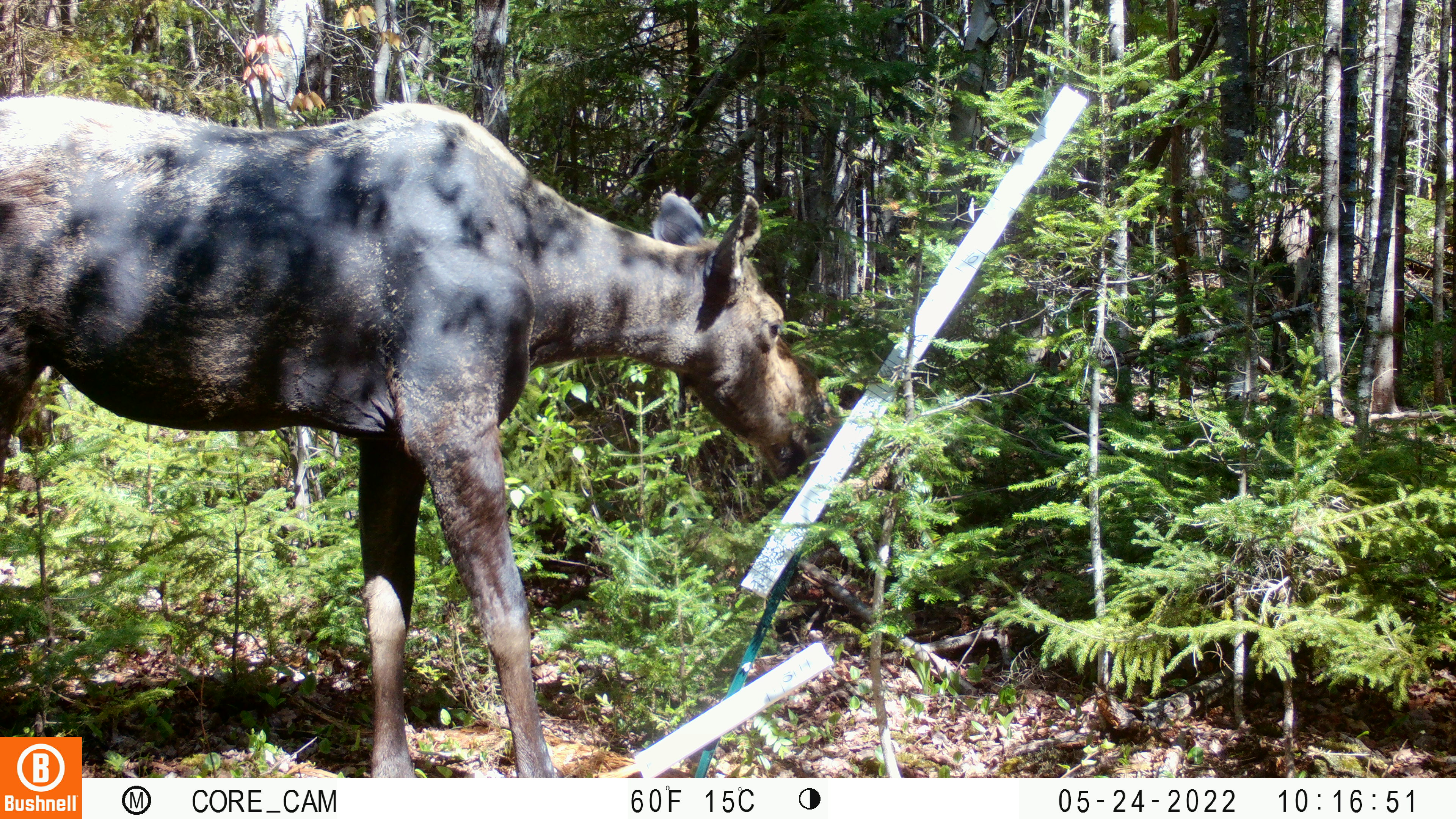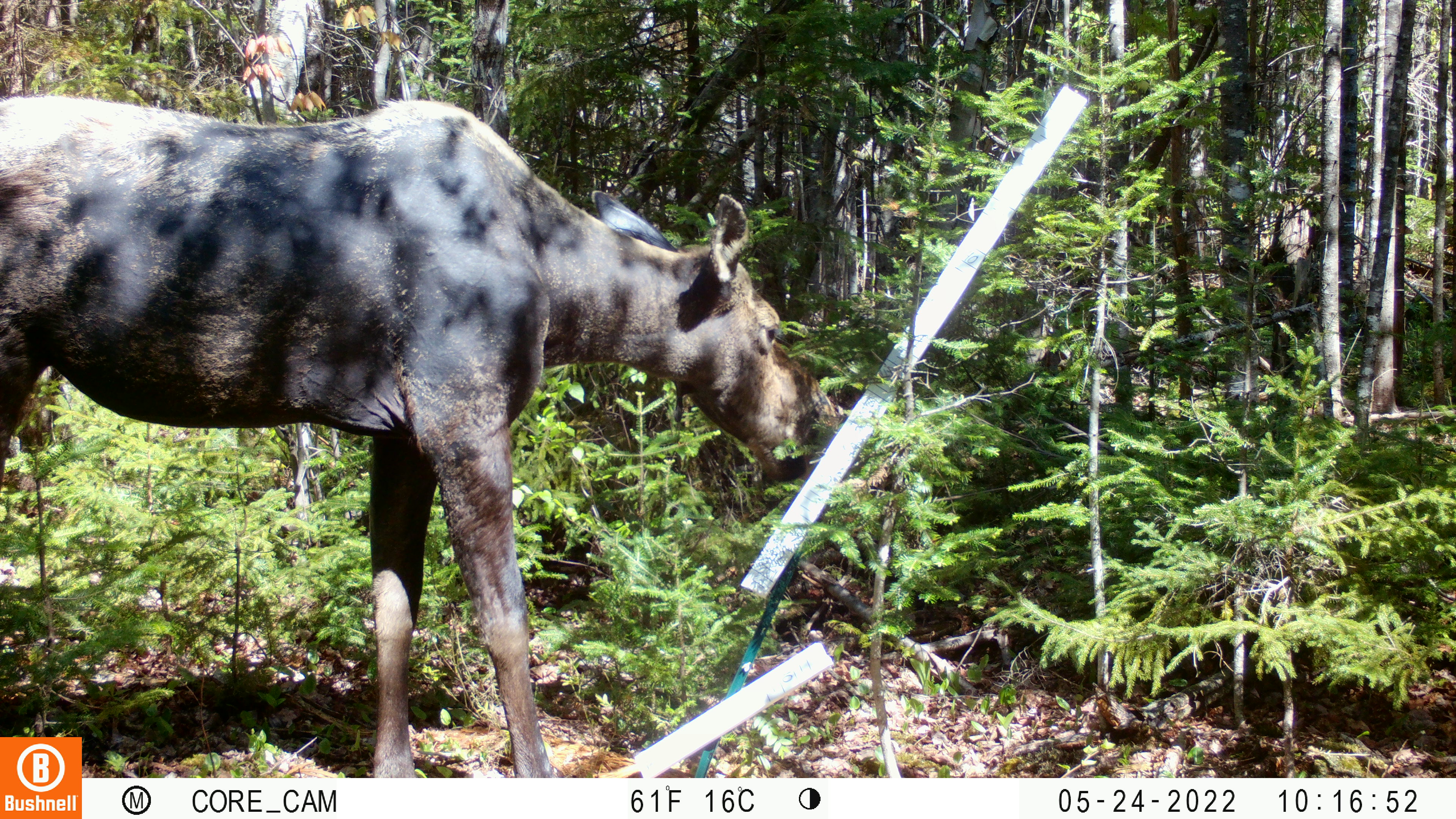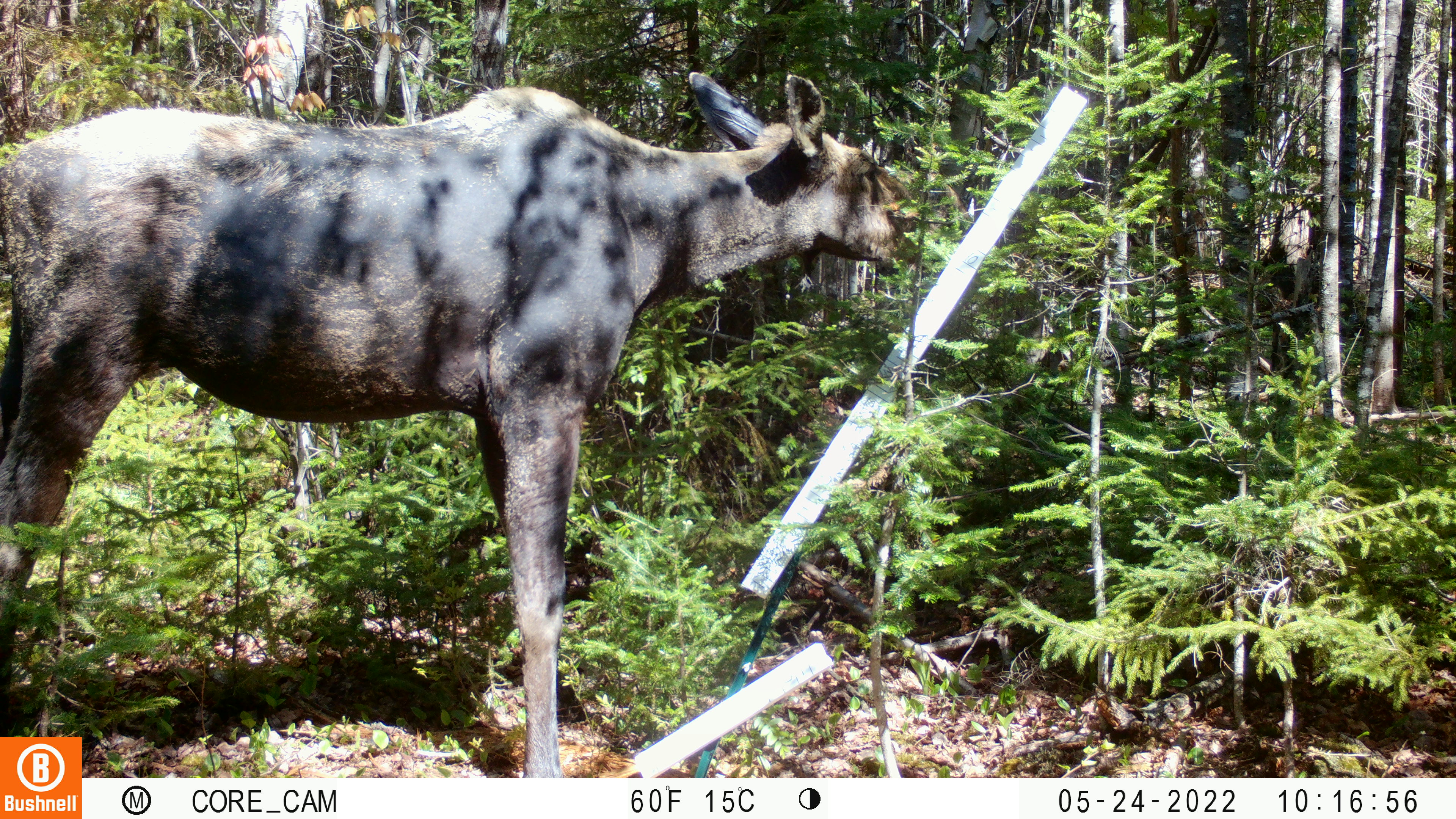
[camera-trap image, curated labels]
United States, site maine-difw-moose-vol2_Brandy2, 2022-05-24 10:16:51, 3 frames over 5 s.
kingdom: Animalia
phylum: Chordata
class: Mammalia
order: Artiodactyla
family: Cervidae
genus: Alces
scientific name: Alces alces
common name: moose